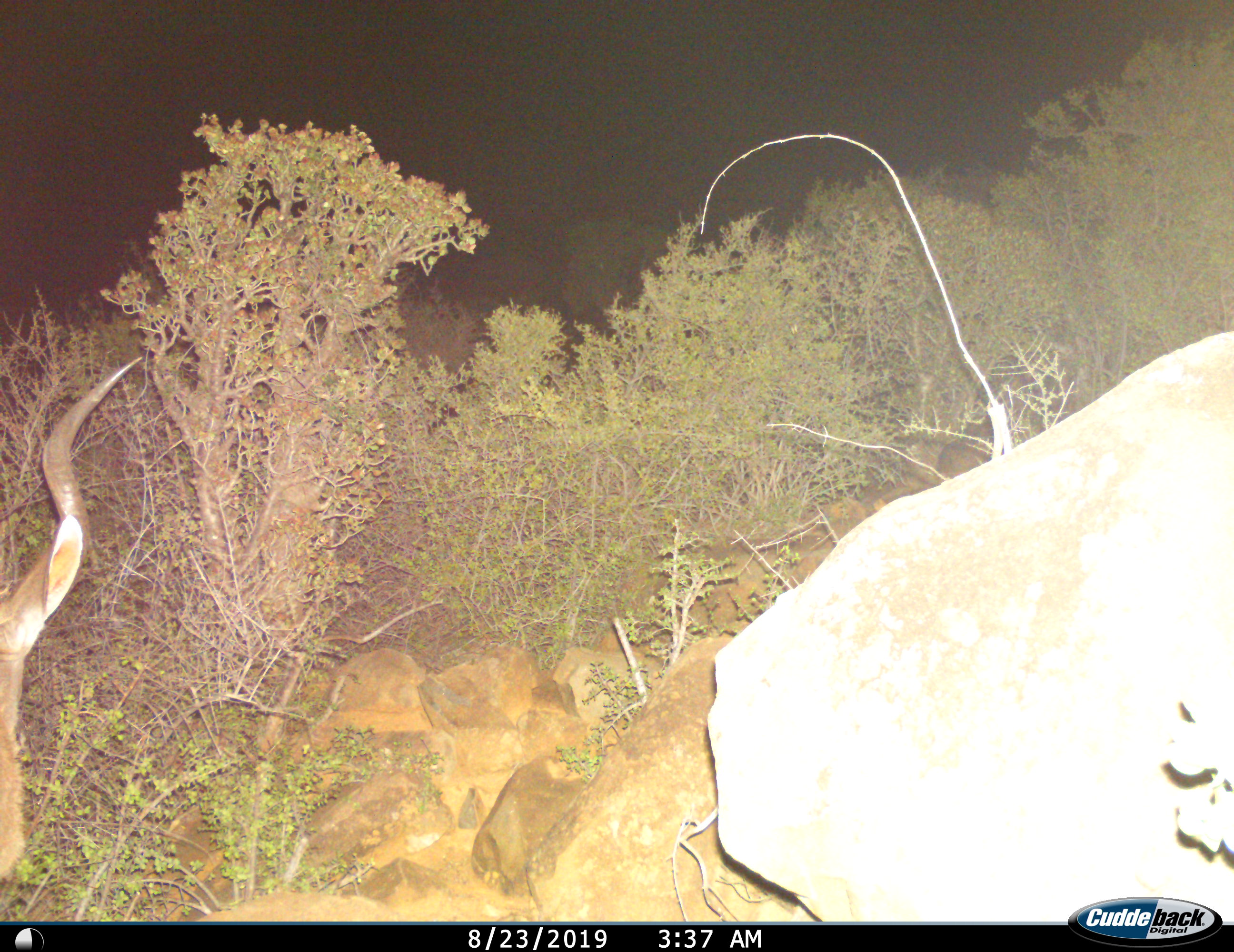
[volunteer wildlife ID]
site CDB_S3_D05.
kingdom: Animalia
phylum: Chordata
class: Mammalia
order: Artiodactyla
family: Bovidae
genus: Tragelaphus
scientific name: Tragelaphus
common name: kudu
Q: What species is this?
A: Kudu (Tragelaphus).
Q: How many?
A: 1.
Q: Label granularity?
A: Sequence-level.